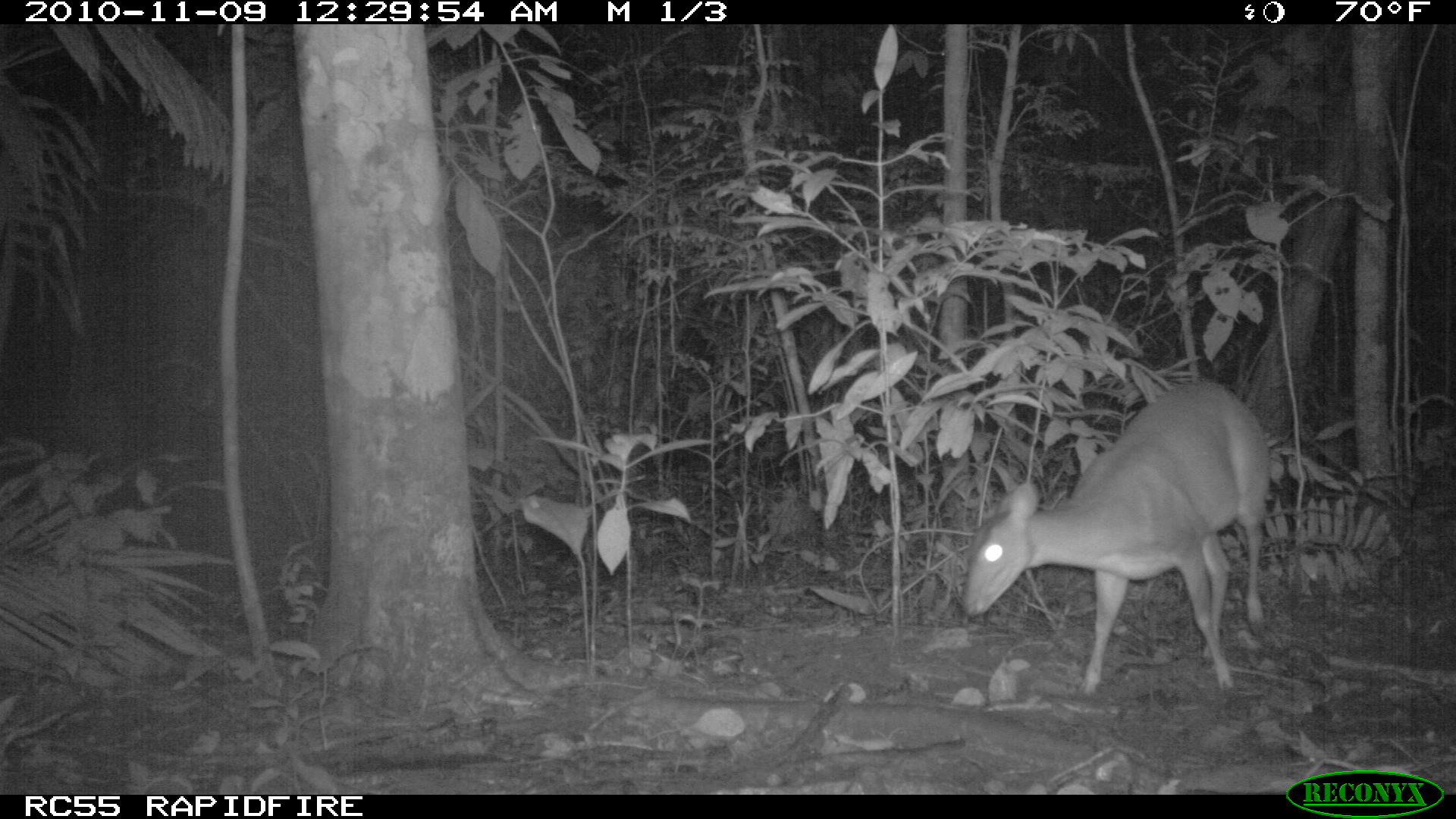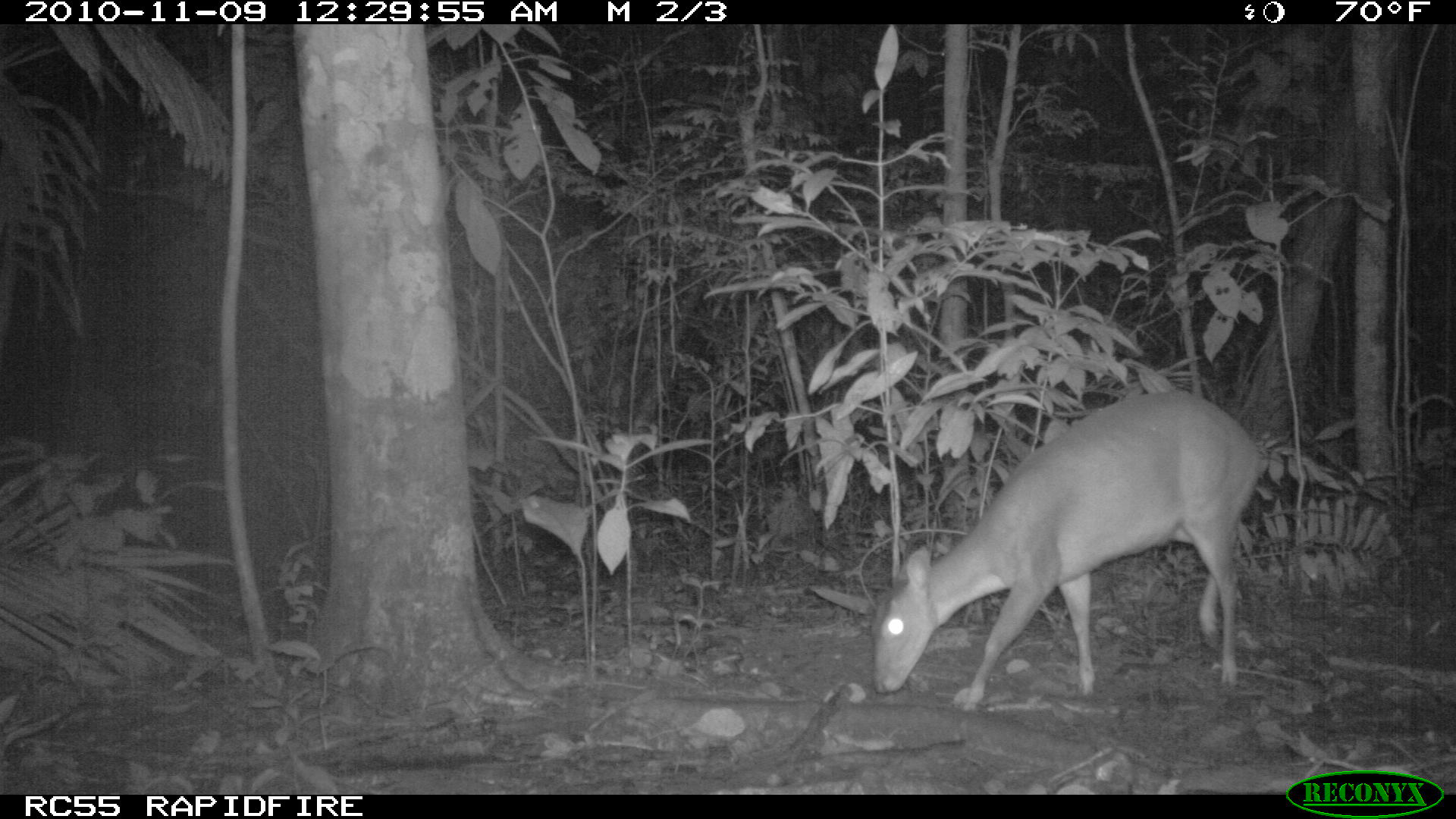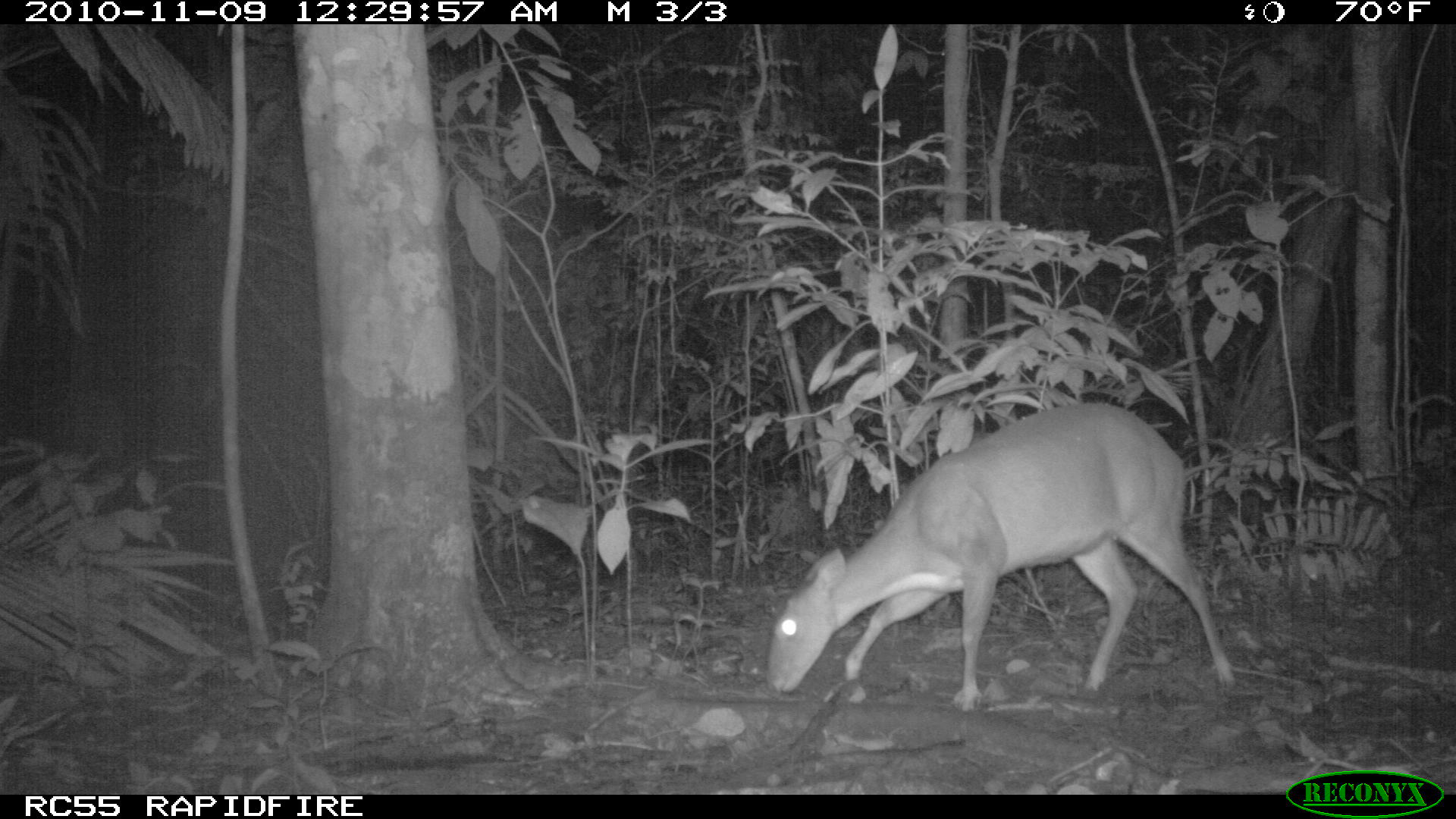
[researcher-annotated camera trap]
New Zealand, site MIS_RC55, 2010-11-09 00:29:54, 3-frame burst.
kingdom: Animalia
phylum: Chordata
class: Mammalia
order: Artiodactyla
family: Cervidae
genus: Odocoileus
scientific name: Odocoileus virginianus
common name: white-tailed deer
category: white tailed deer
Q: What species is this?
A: White tailed deer (white-tailed deer) (Odocoileus virginianus).